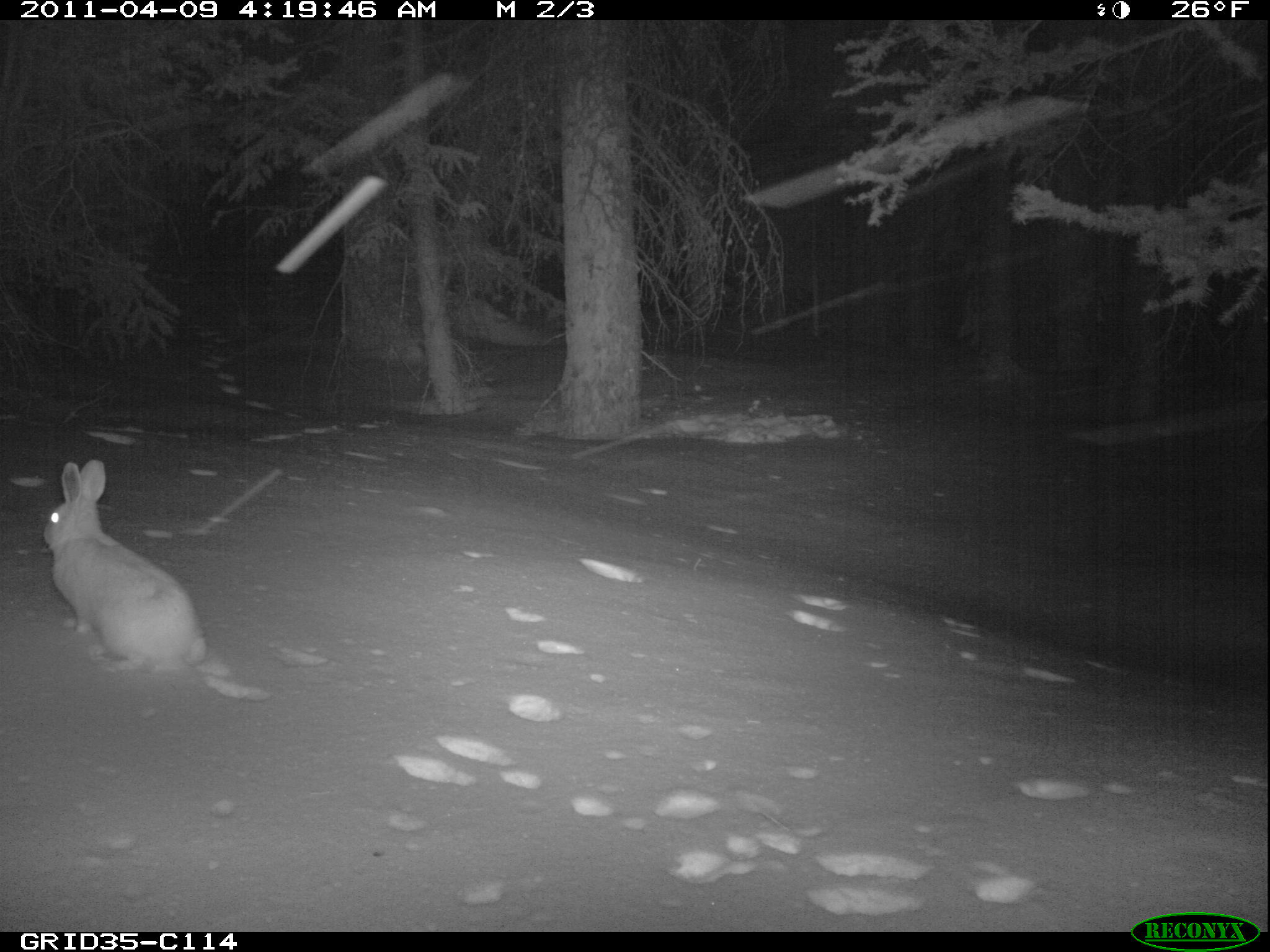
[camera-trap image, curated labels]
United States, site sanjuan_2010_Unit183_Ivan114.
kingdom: Animalia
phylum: Chordata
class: Mammalia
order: Lagomorpha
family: Leporidae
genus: Lepus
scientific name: Lepus americanus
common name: snowshoe hare